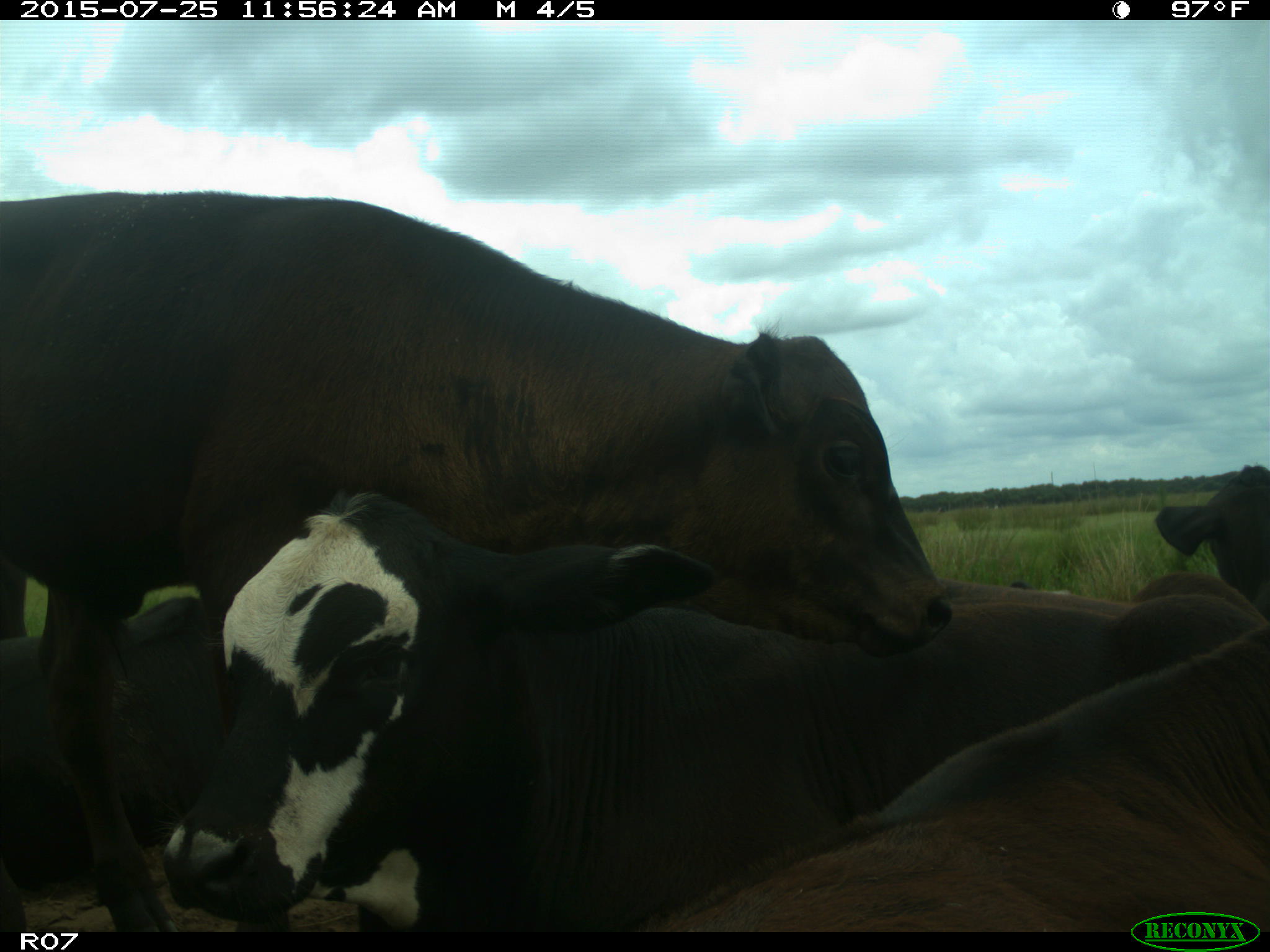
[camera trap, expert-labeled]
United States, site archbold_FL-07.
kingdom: Animalia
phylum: Chordata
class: Mammalia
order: Artiodactyla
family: Bovidae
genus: Bos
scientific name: Bos taurus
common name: domestic cow